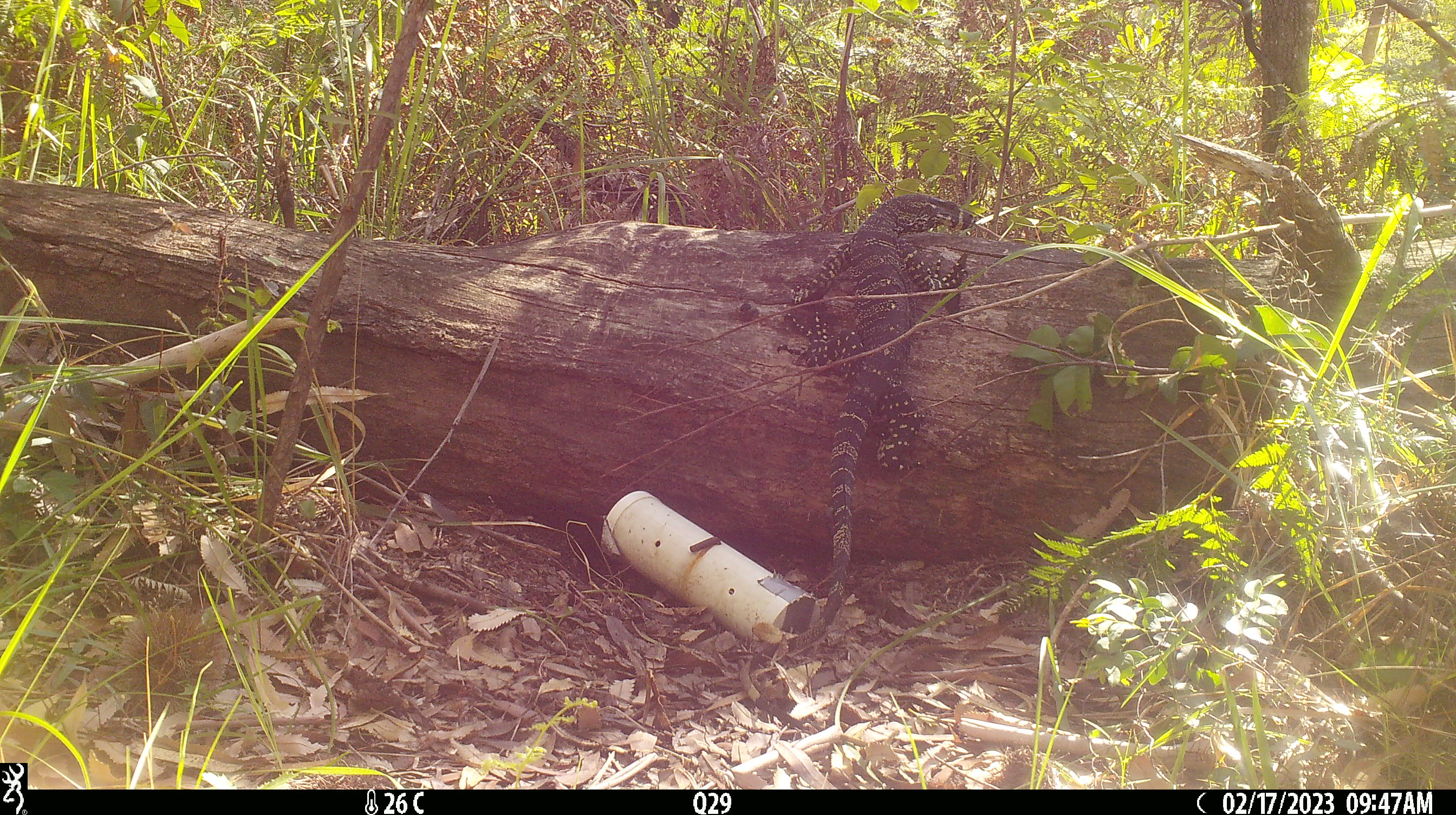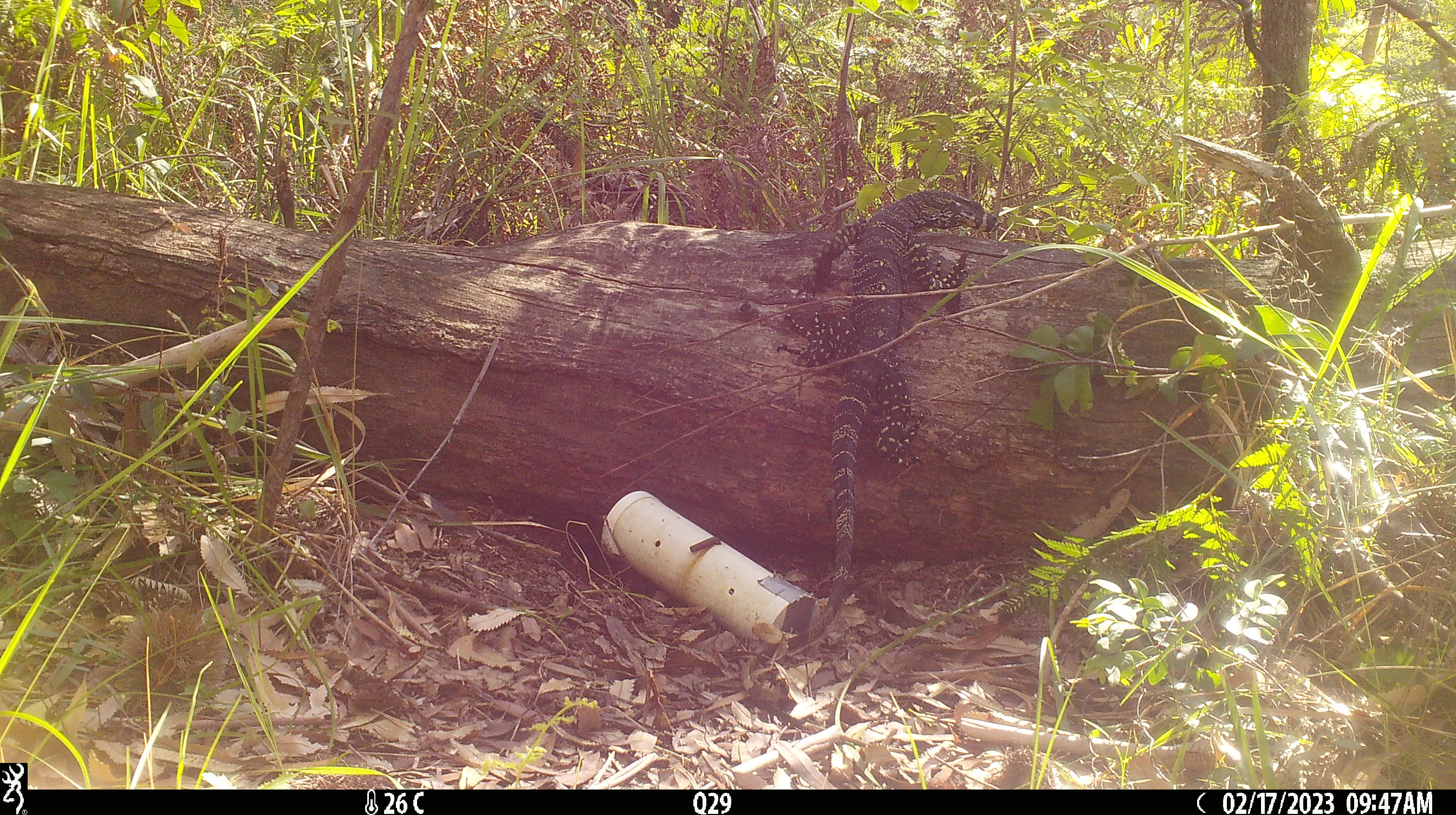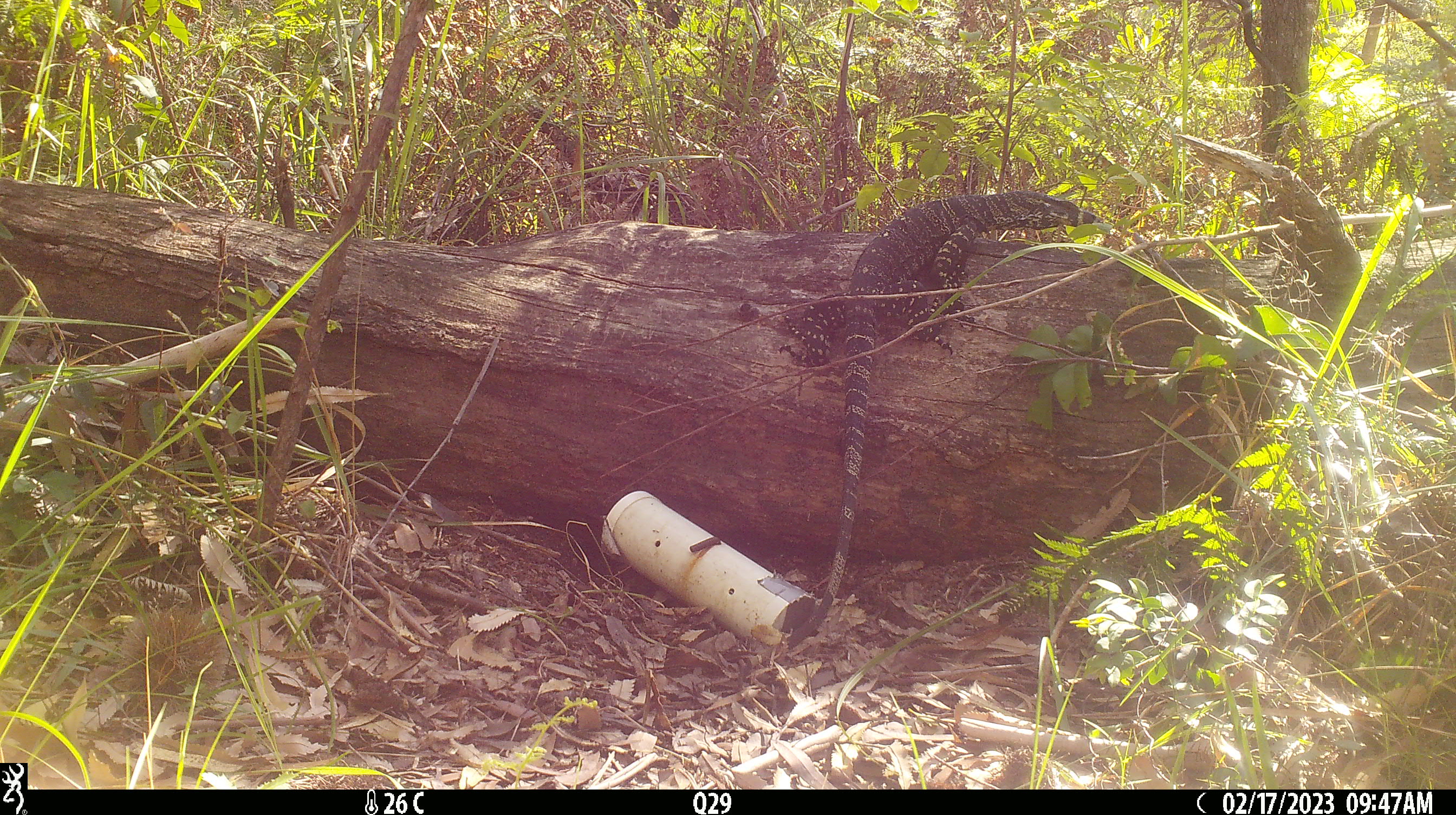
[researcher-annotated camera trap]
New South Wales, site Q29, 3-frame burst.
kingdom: Animalia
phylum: Chordata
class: Reptilia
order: Squamata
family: Varanidae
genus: Varanus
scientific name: Varanus varius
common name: lace monitor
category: goanna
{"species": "goanna (lace monitor) (Varanus varius)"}